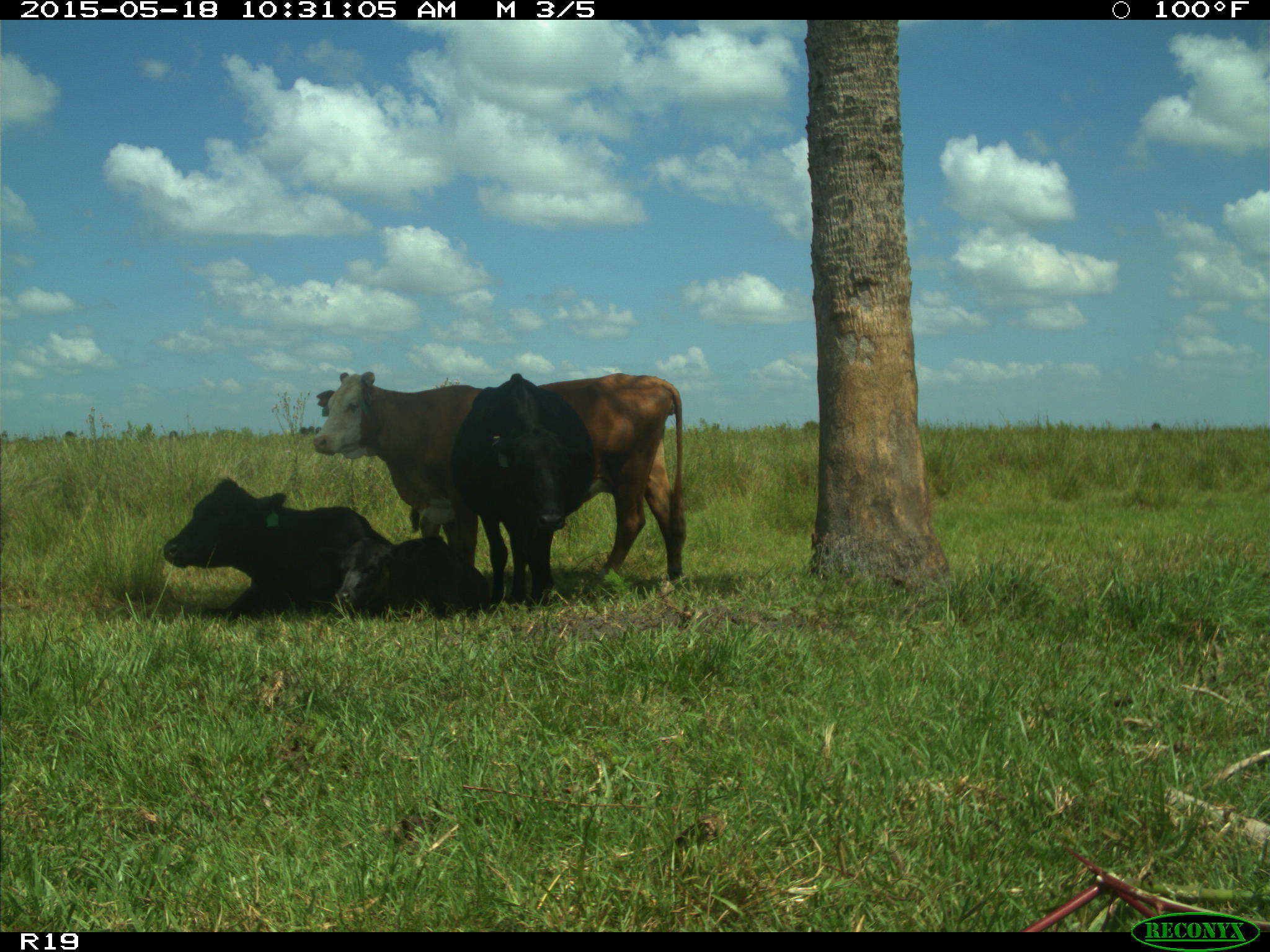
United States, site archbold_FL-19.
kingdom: Animalia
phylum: Chordata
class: Mammalia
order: Artiodactyla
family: Bovidae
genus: Bos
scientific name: Bos taurus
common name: domestic cow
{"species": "Bos taurus (domestic cow)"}